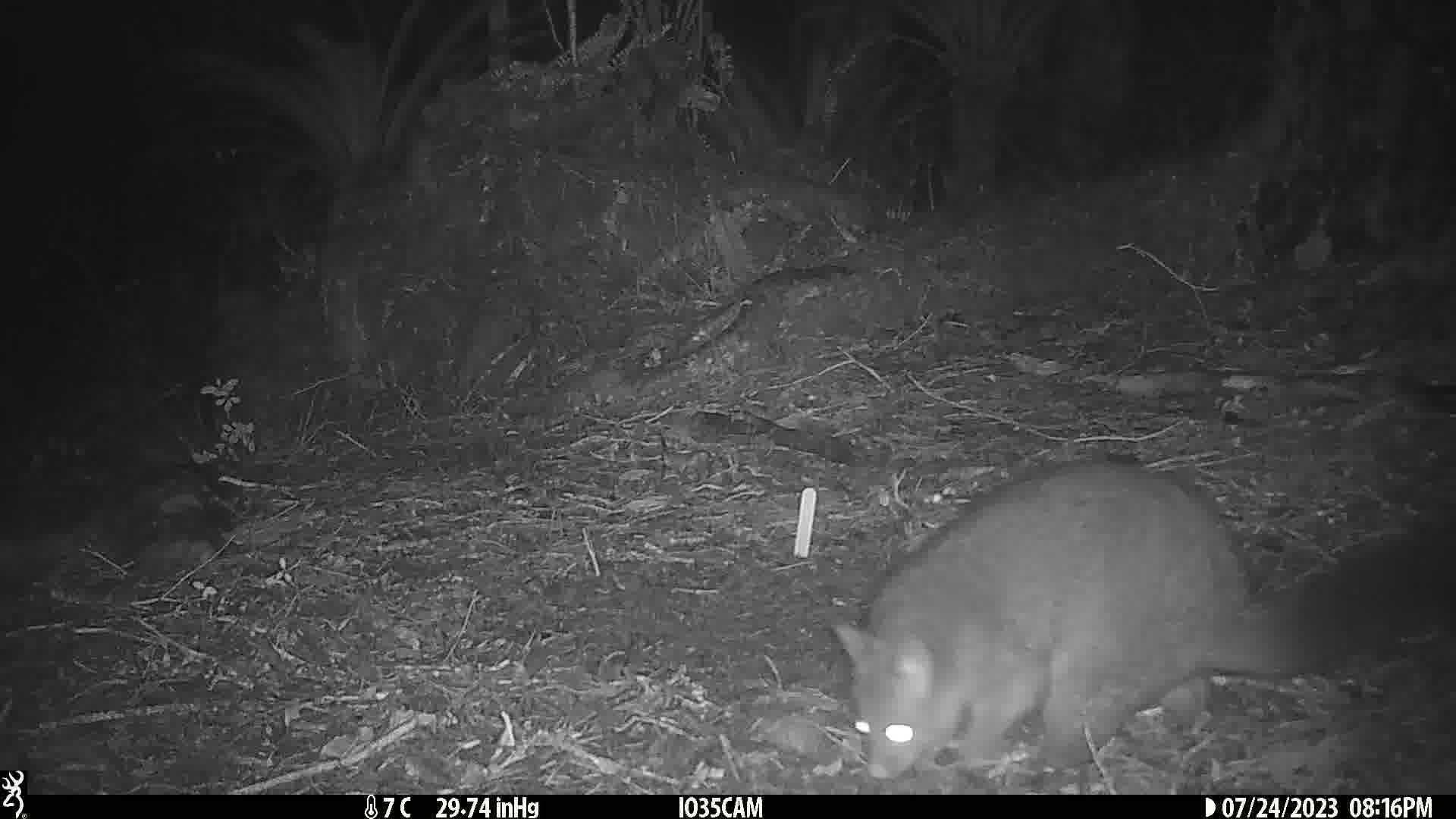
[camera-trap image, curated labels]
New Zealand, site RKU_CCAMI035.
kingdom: Animalia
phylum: Chordata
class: Mammalia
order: Diprotodontia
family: Phalangeridae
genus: Trichosurus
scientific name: Trichosurus vulpecula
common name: common brushtail possum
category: possum